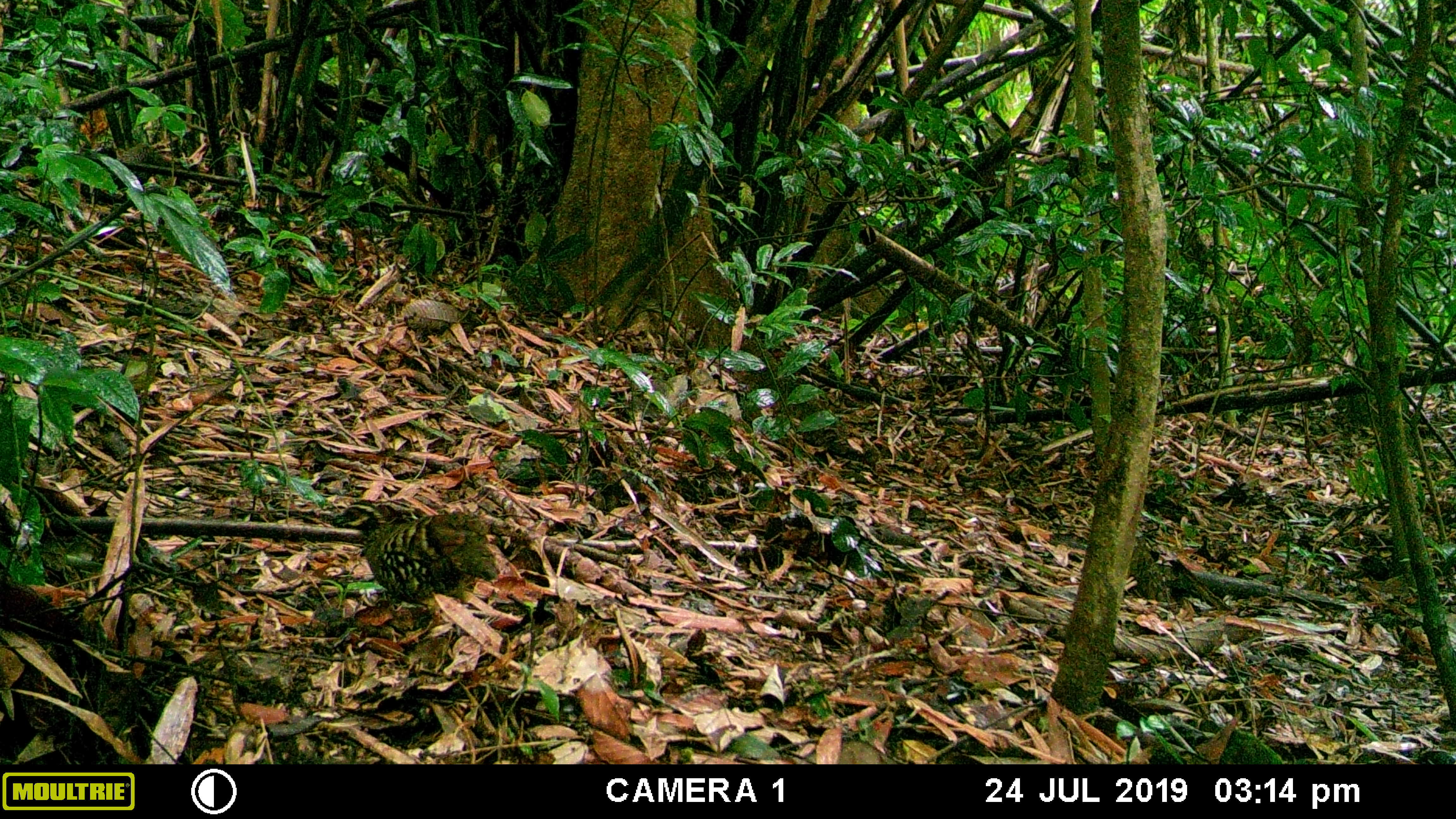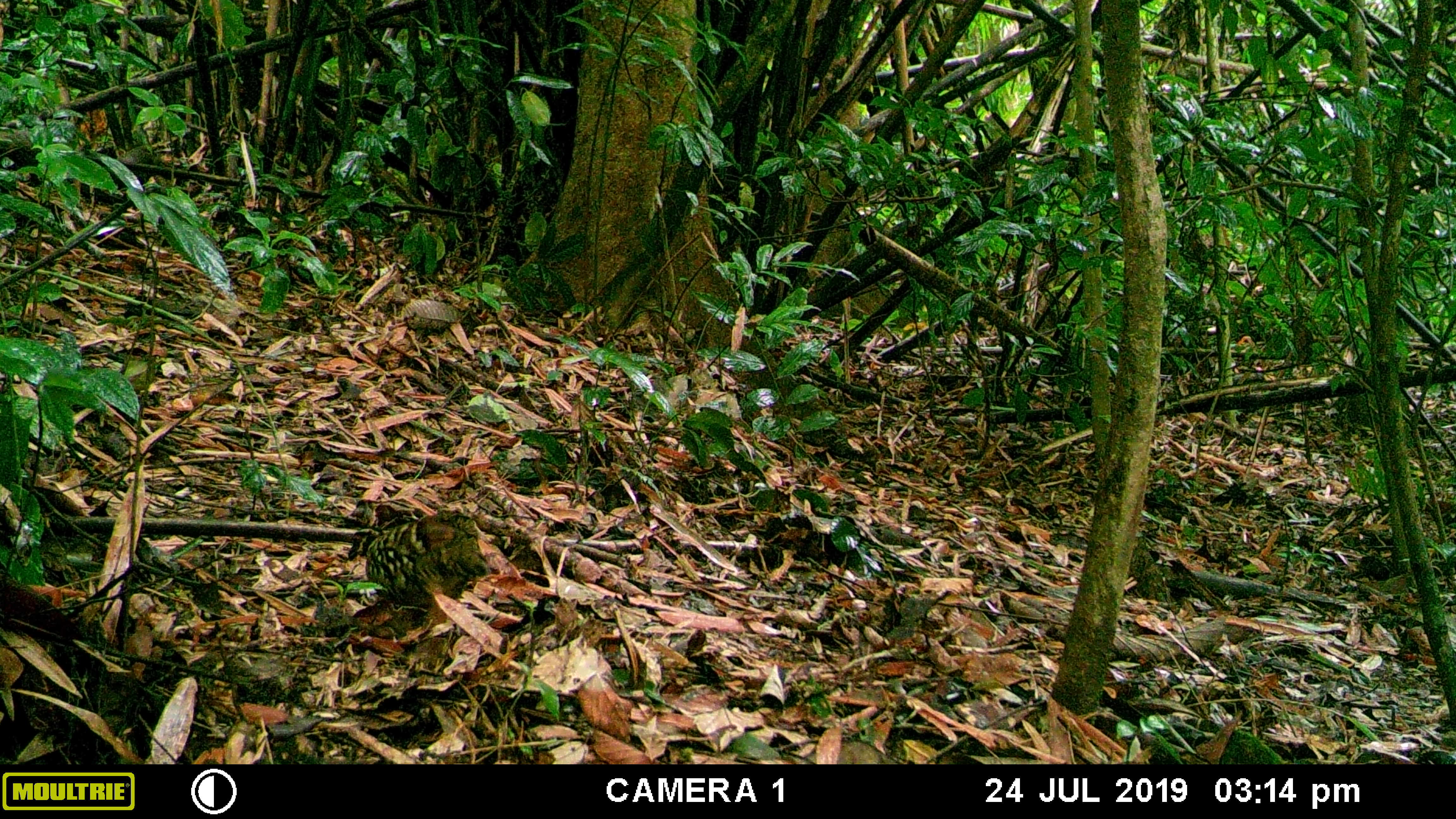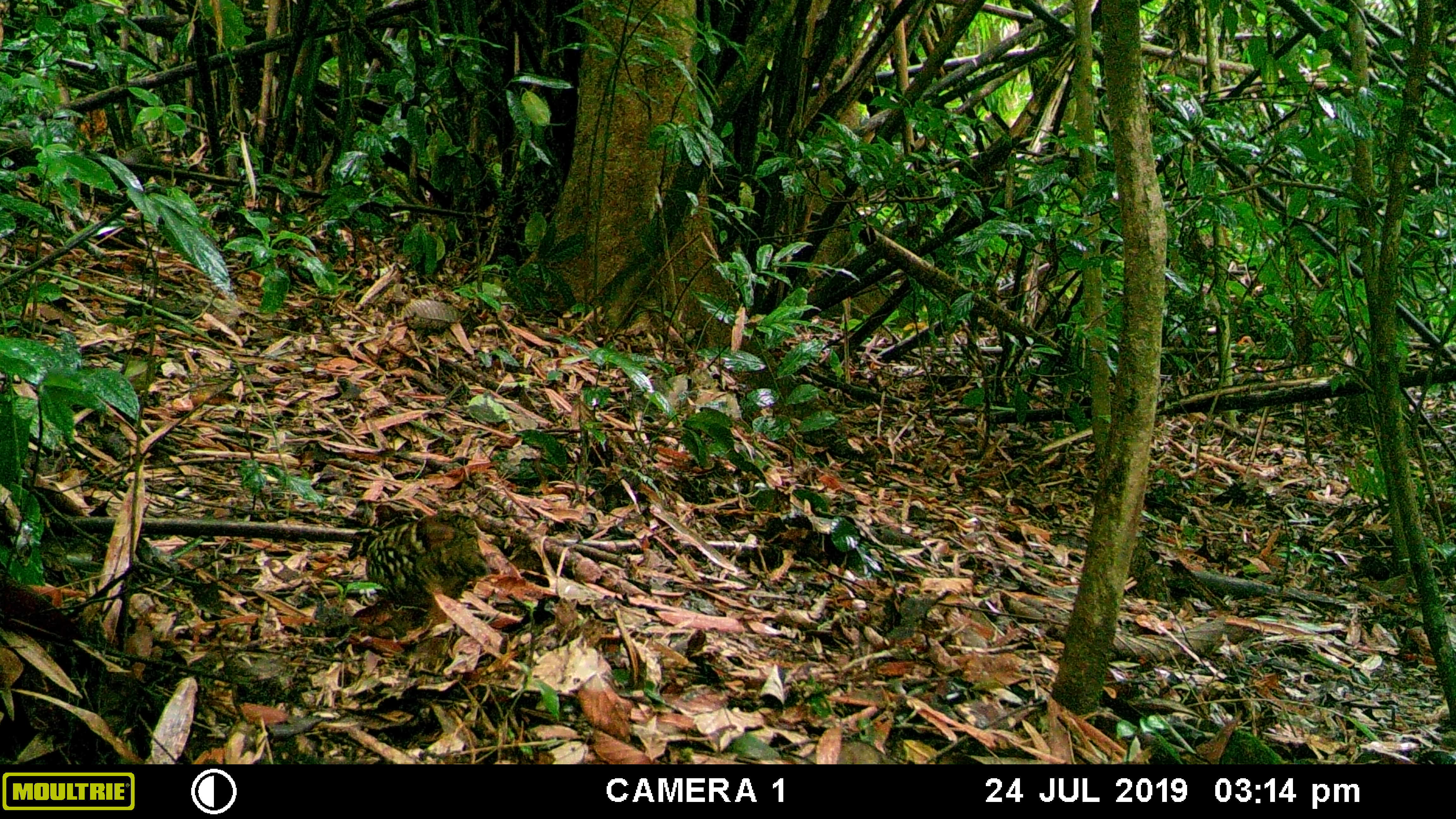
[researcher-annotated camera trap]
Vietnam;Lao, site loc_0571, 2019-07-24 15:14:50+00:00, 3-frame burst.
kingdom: Animalia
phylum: Chordata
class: Aves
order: Galliformes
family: Phasianidae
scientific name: Phasianidae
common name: partridge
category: unidentified partridge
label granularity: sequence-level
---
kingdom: Animalia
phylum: Chordata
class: Aves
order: Galliformes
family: Phasianidae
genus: Polyplectron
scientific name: Polyplectron bicalcaratum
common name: gray peacock-pheasant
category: grey peacock pheasant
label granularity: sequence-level